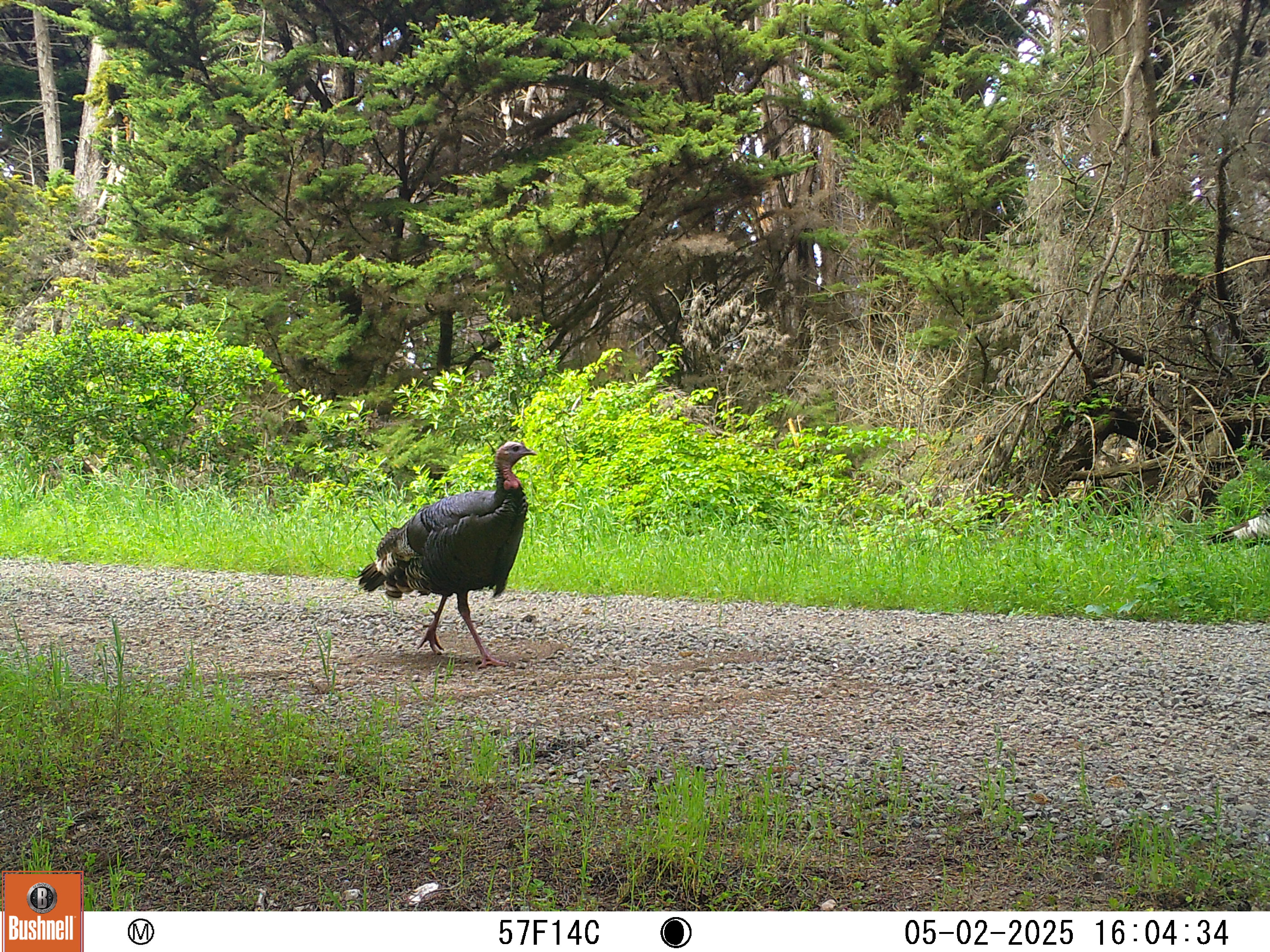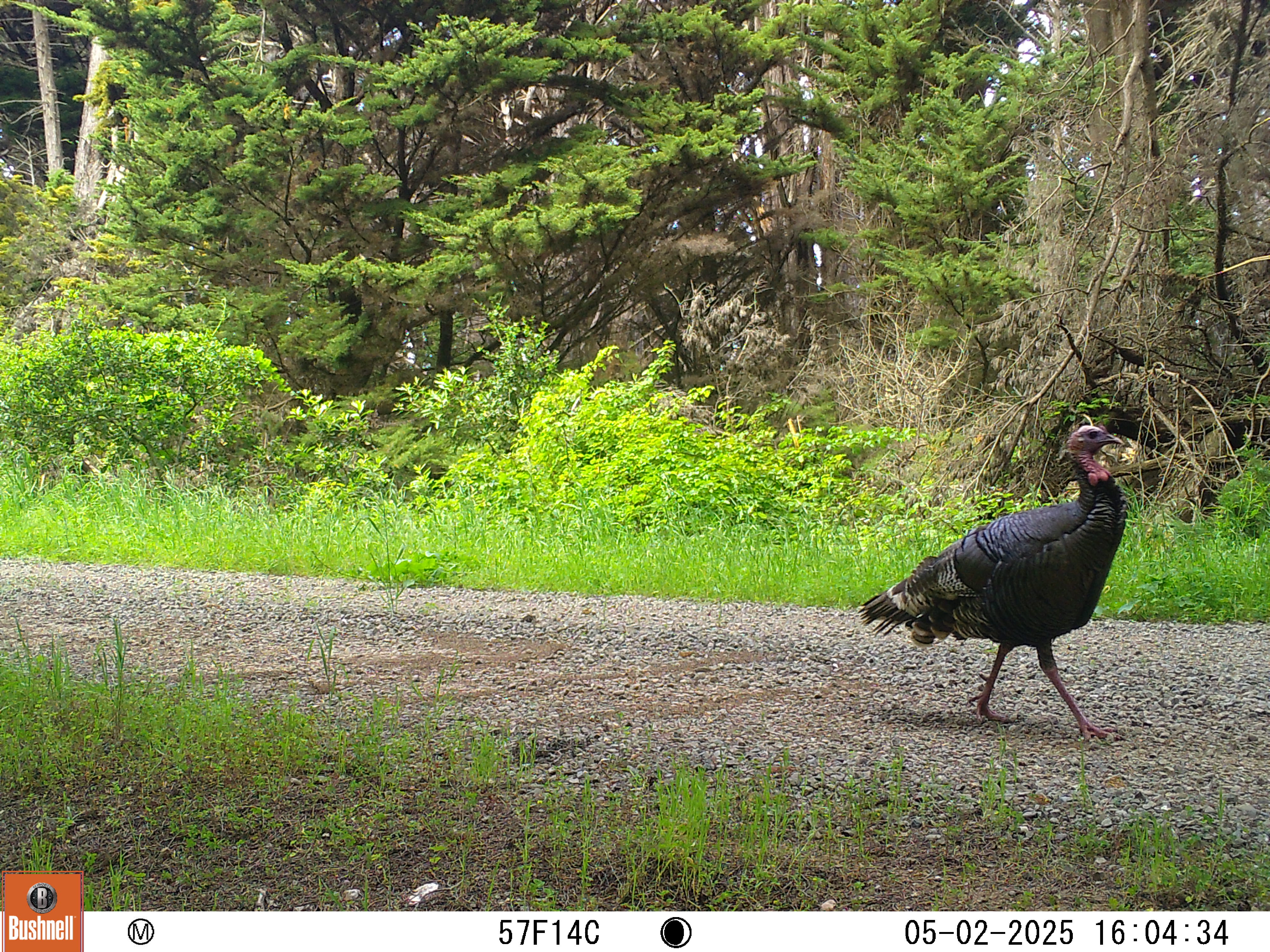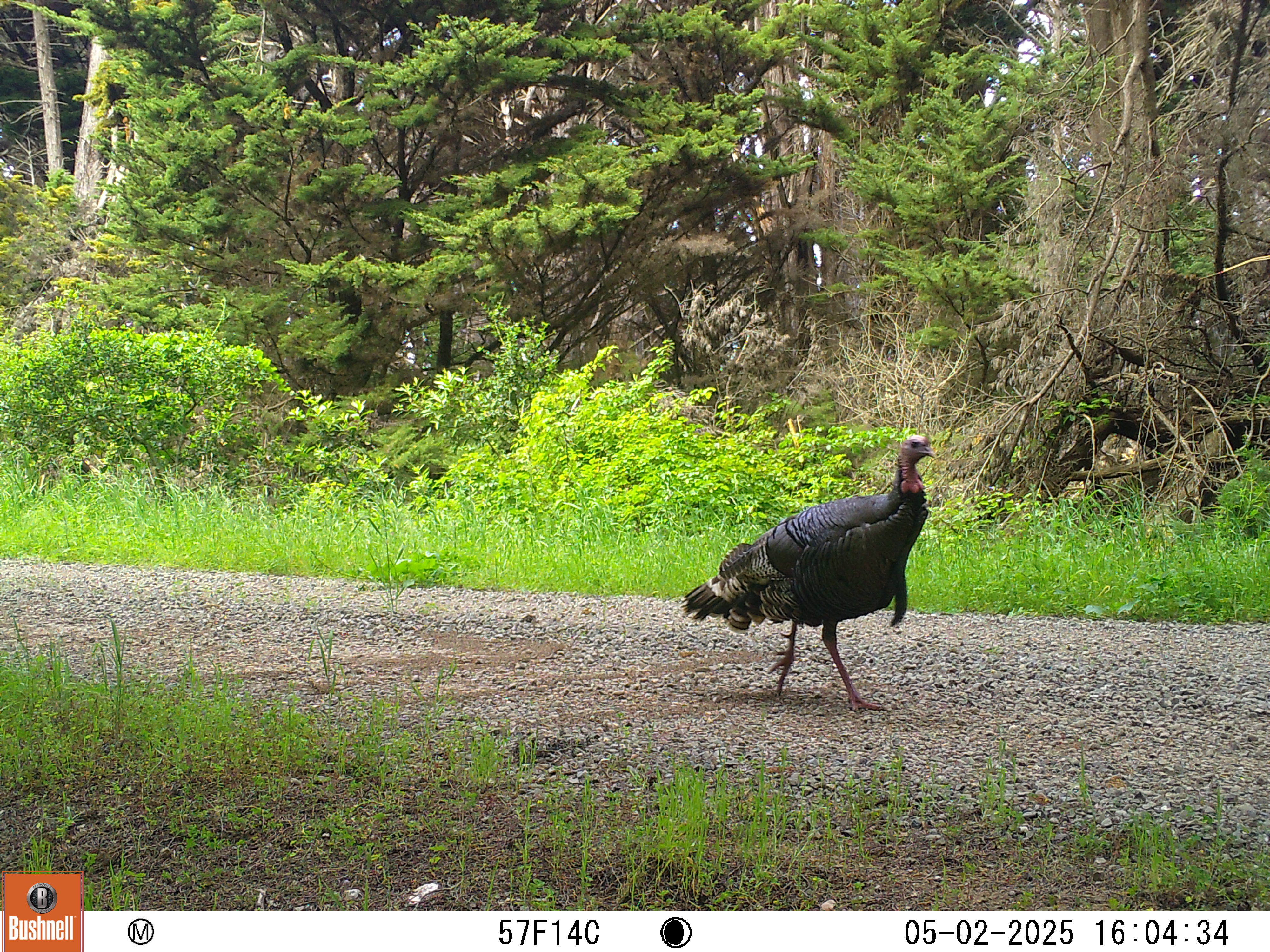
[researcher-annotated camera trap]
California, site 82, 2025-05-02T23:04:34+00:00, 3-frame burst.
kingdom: Animalia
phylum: Chordata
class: Aves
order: Galliformes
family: Phasianidae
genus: Meleagris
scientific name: Meleagris gallopavo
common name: turkey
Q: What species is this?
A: Turkey (Meleagris gallopavo).